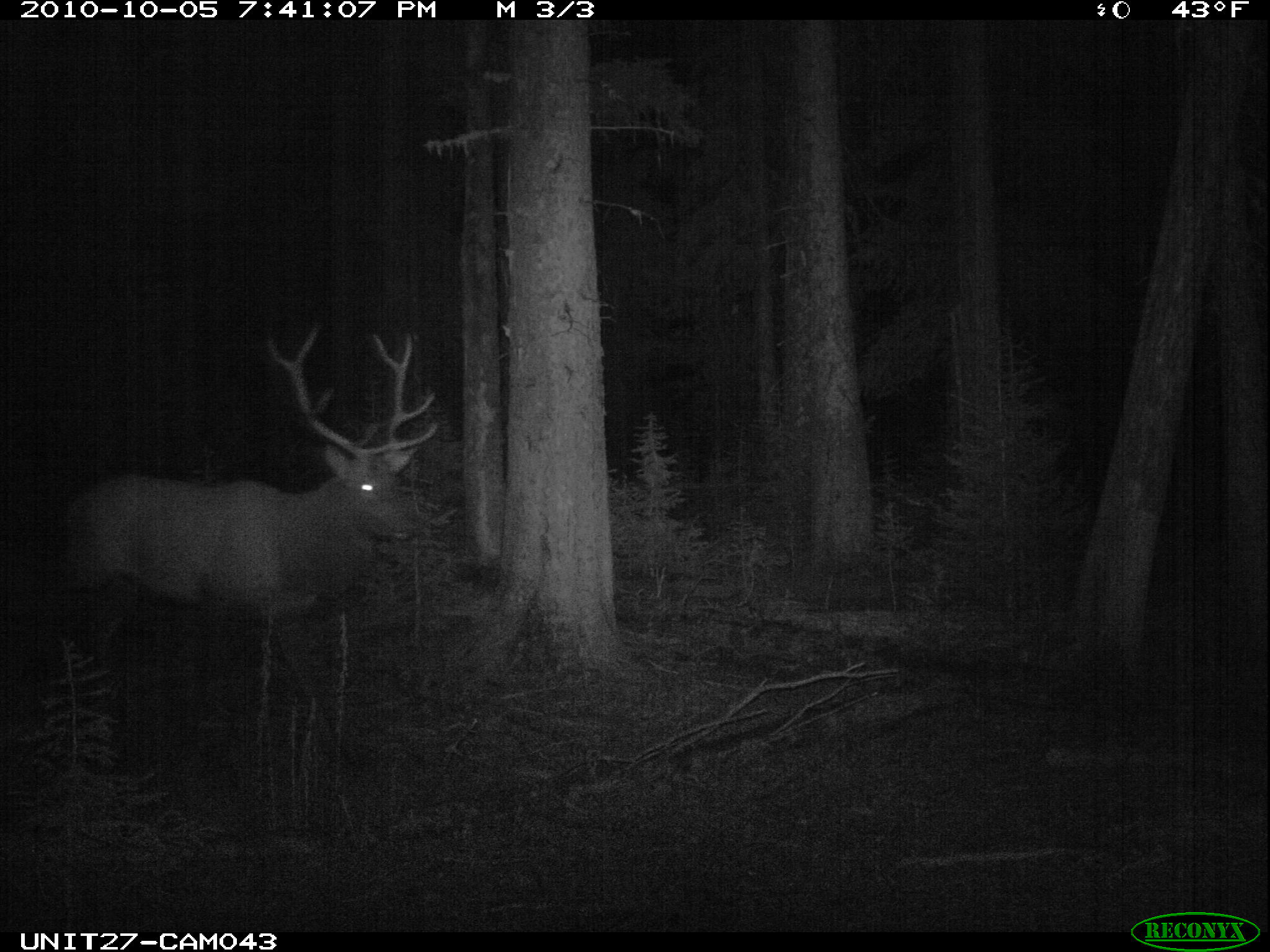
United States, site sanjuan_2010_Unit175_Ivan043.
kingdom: Animalia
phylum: Chordata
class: Mammalia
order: Artiodactyla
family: Cervidae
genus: Cervus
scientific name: Cervus elaphus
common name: red deer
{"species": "Cervus elaphus (red deer)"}